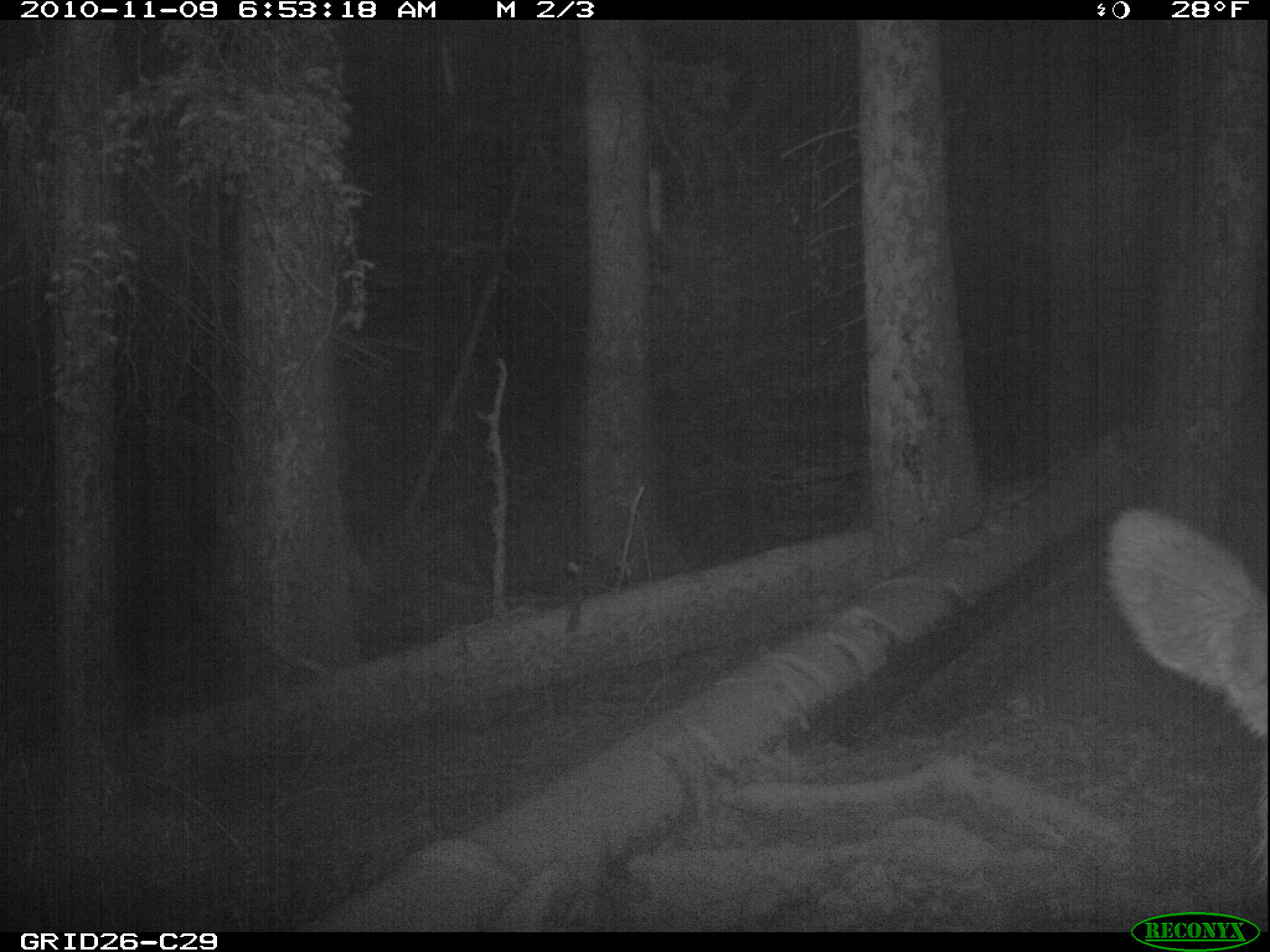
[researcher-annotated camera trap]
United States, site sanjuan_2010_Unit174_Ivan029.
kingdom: Animalia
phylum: Chordata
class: Mammalia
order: Artiodactyla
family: Cervidae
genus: Cervus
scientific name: Cervus elaphus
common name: red deer